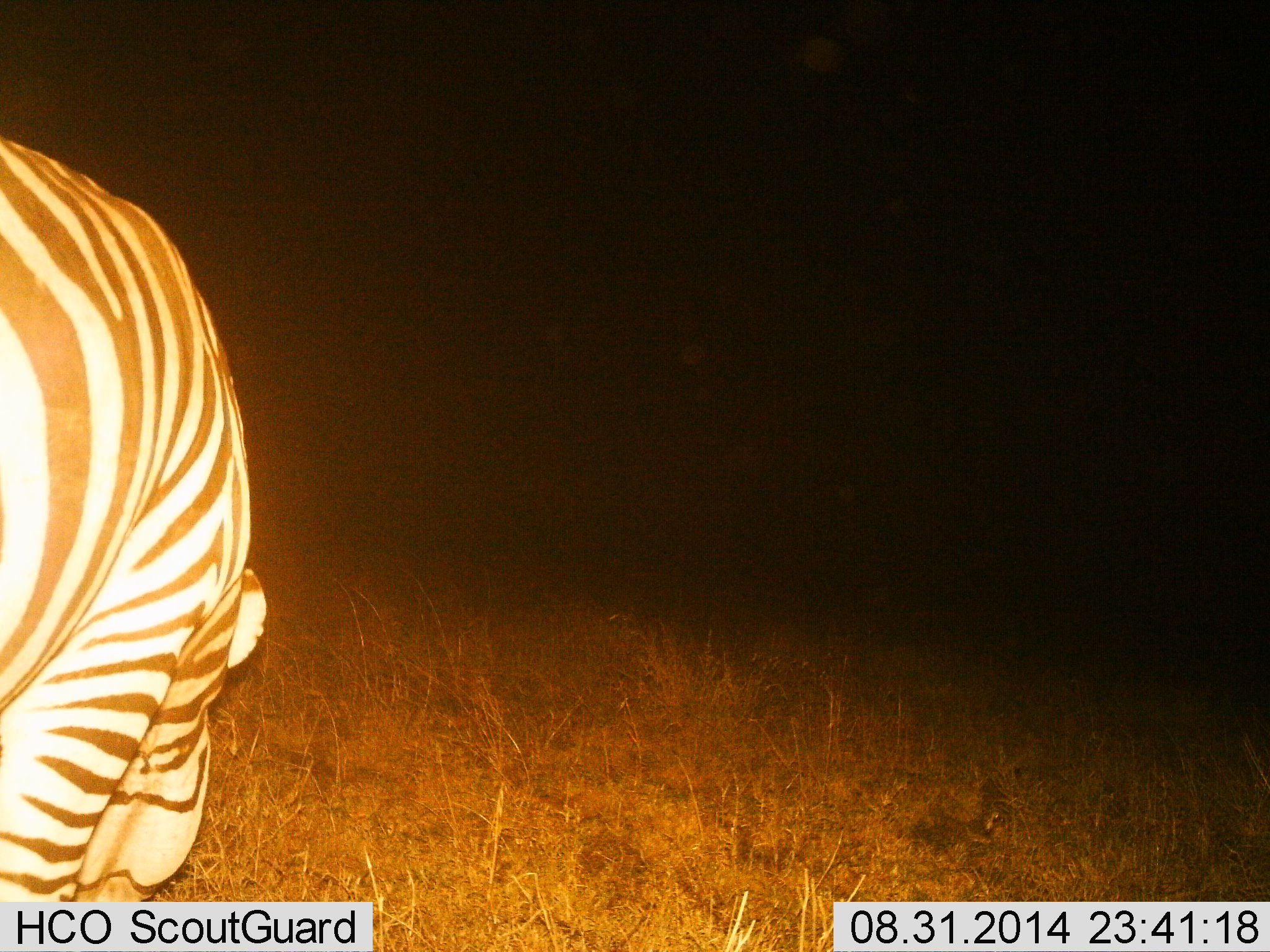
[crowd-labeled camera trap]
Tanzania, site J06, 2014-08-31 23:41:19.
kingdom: Animalia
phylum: Chordata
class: Mammalia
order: Perissodactyla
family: Equidae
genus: Equus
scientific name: Equus quagga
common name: plains zebra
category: zebra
Zebra (plains zebra) (Equus quagga), count 1. Behavior (volunteer vote fractions): standing 80%, resting 0%, moving 0%, interacting 0%. Young present (vote fraction): 0%. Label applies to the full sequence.